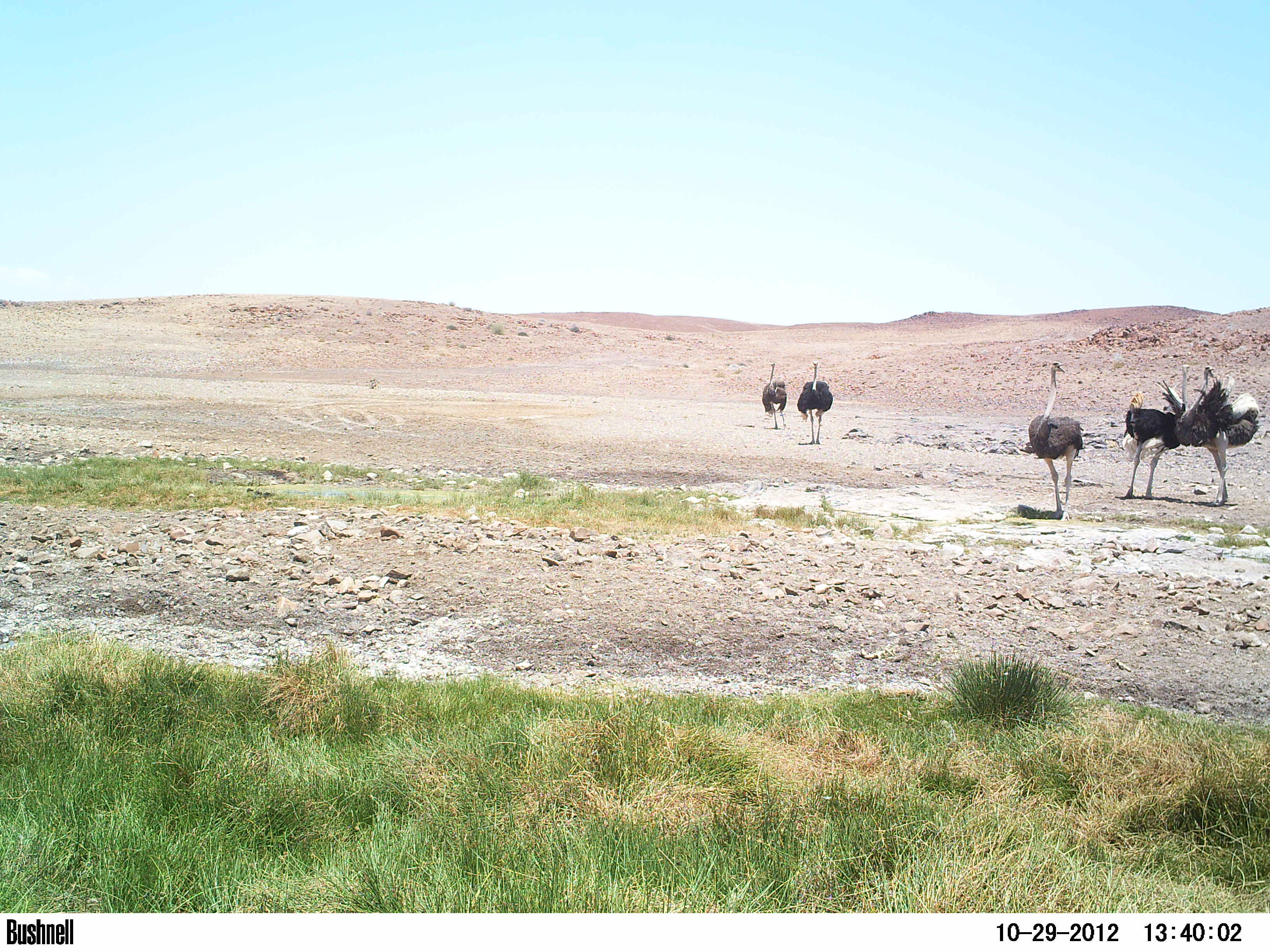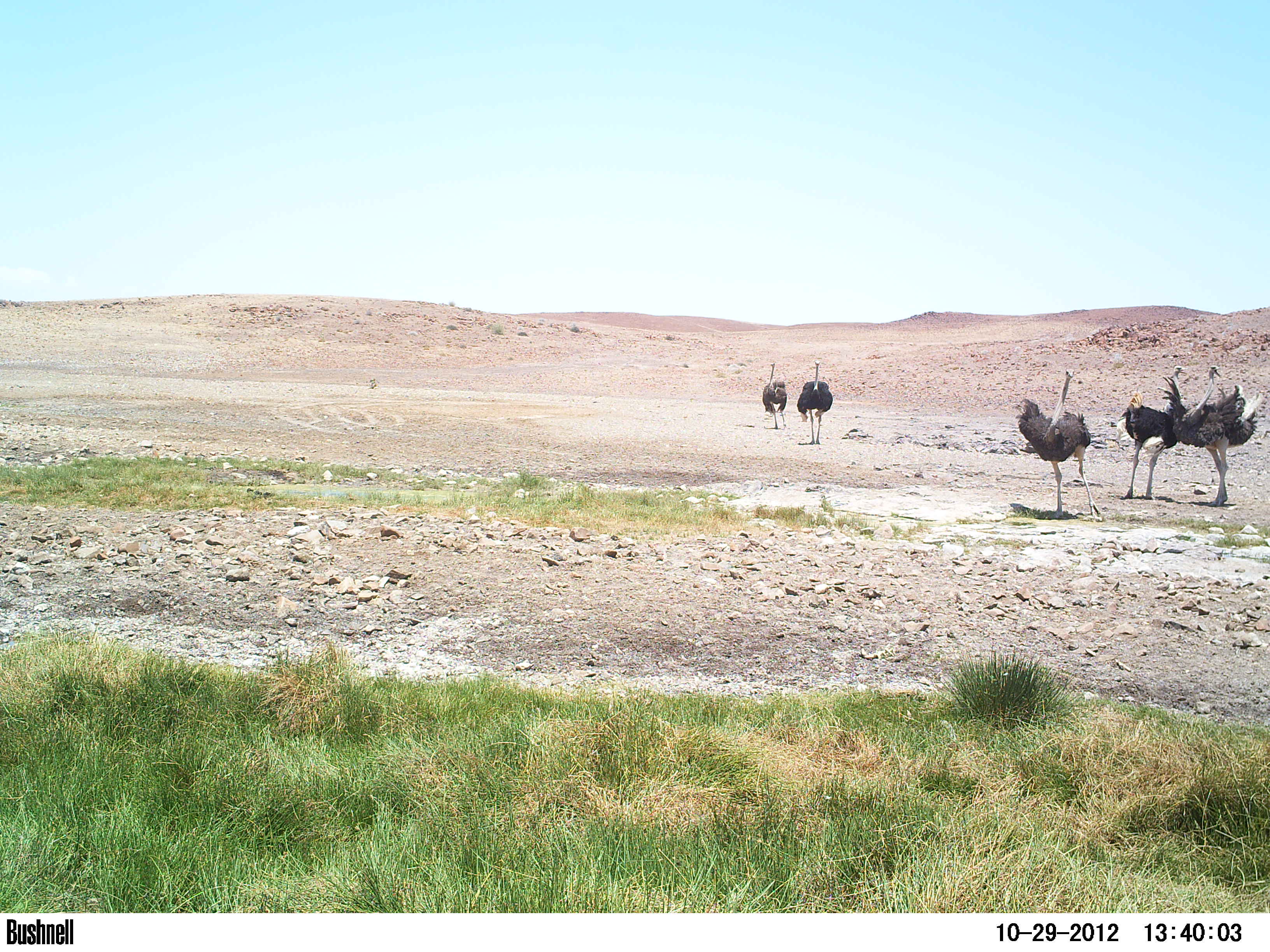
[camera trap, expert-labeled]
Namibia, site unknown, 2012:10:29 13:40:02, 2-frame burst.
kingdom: Animalia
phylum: Chordata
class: Aves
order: Struthioniformes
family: Struthionidae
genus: Struthio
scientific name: Struthio camelus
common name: common ostrich